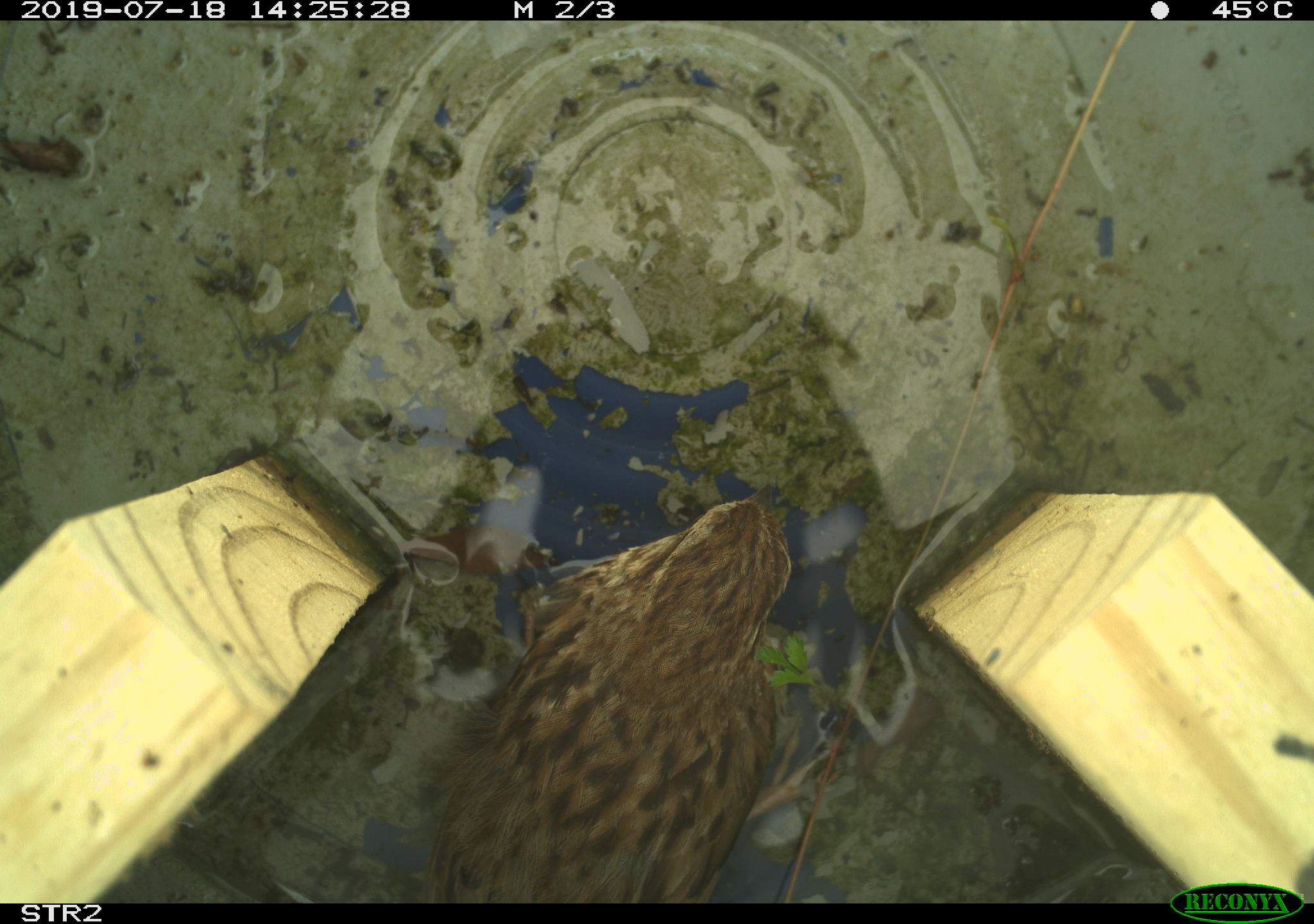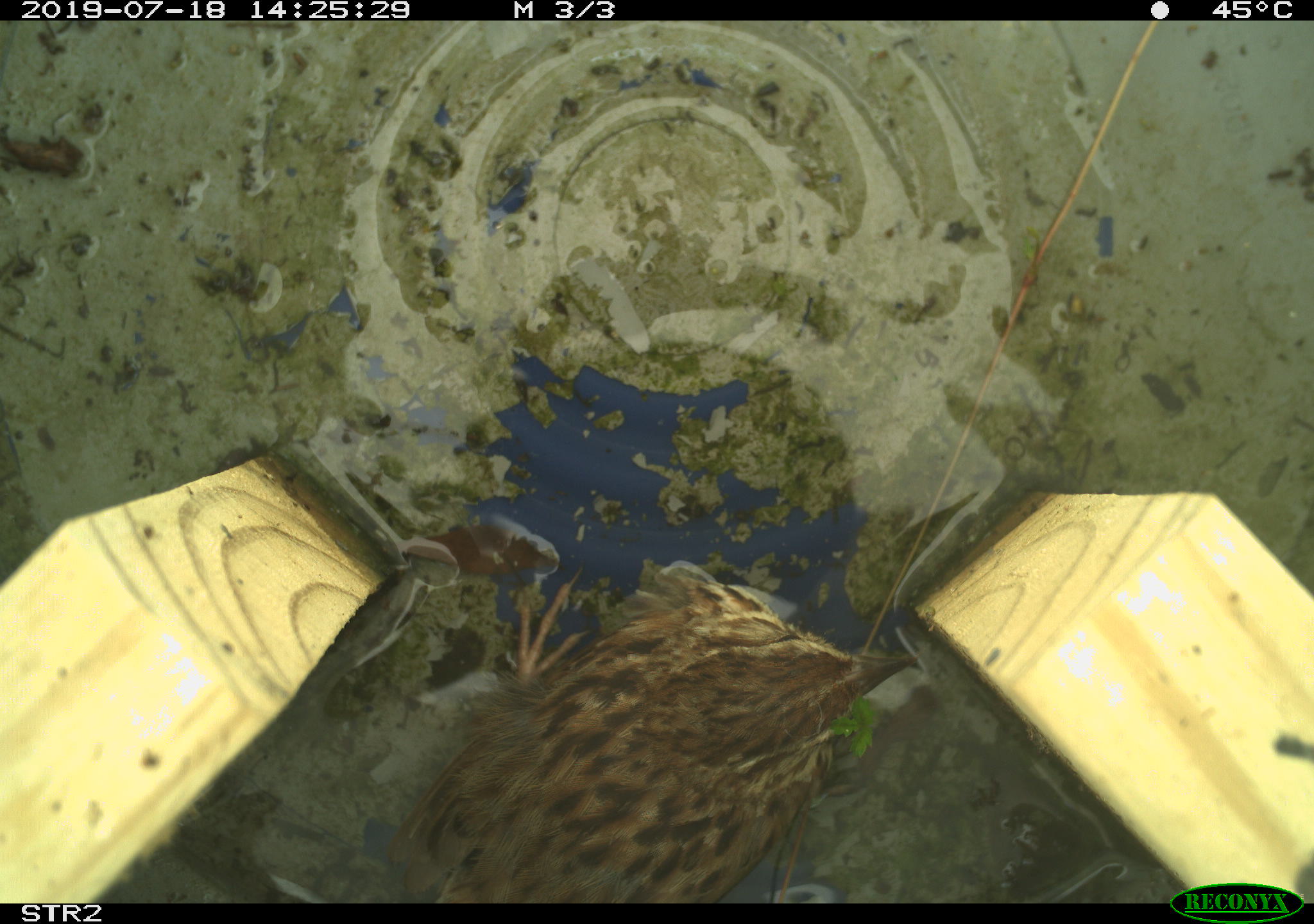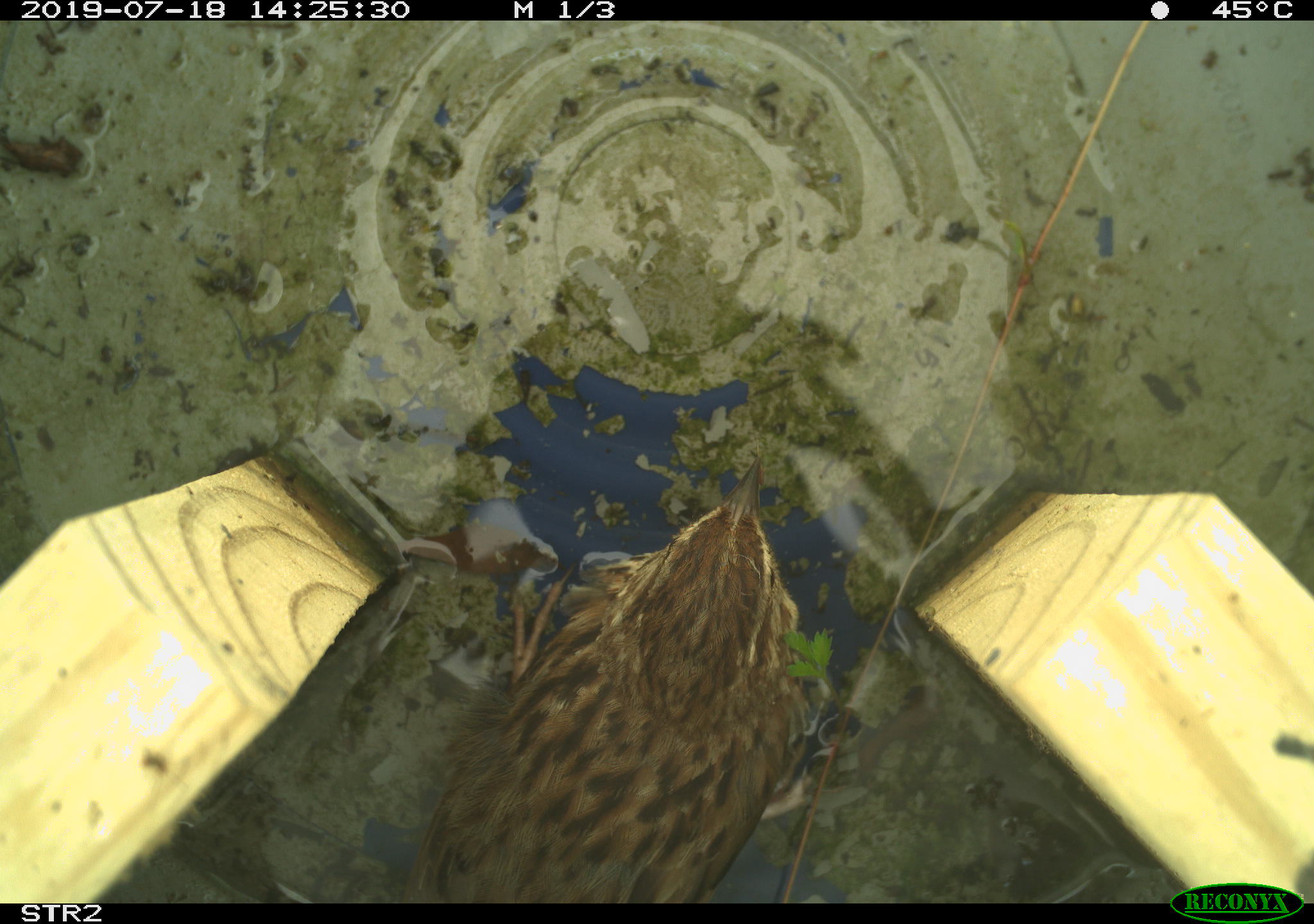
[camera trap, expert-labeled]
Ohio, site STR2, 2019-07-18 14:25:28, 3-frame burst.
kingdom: Animalia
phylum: Chordata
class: Aves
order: Passeriformes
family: Passerellidae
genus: Melospiza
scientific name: Melospiza melodia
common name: song sparrow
Song sparrow (Melospiza melodia).